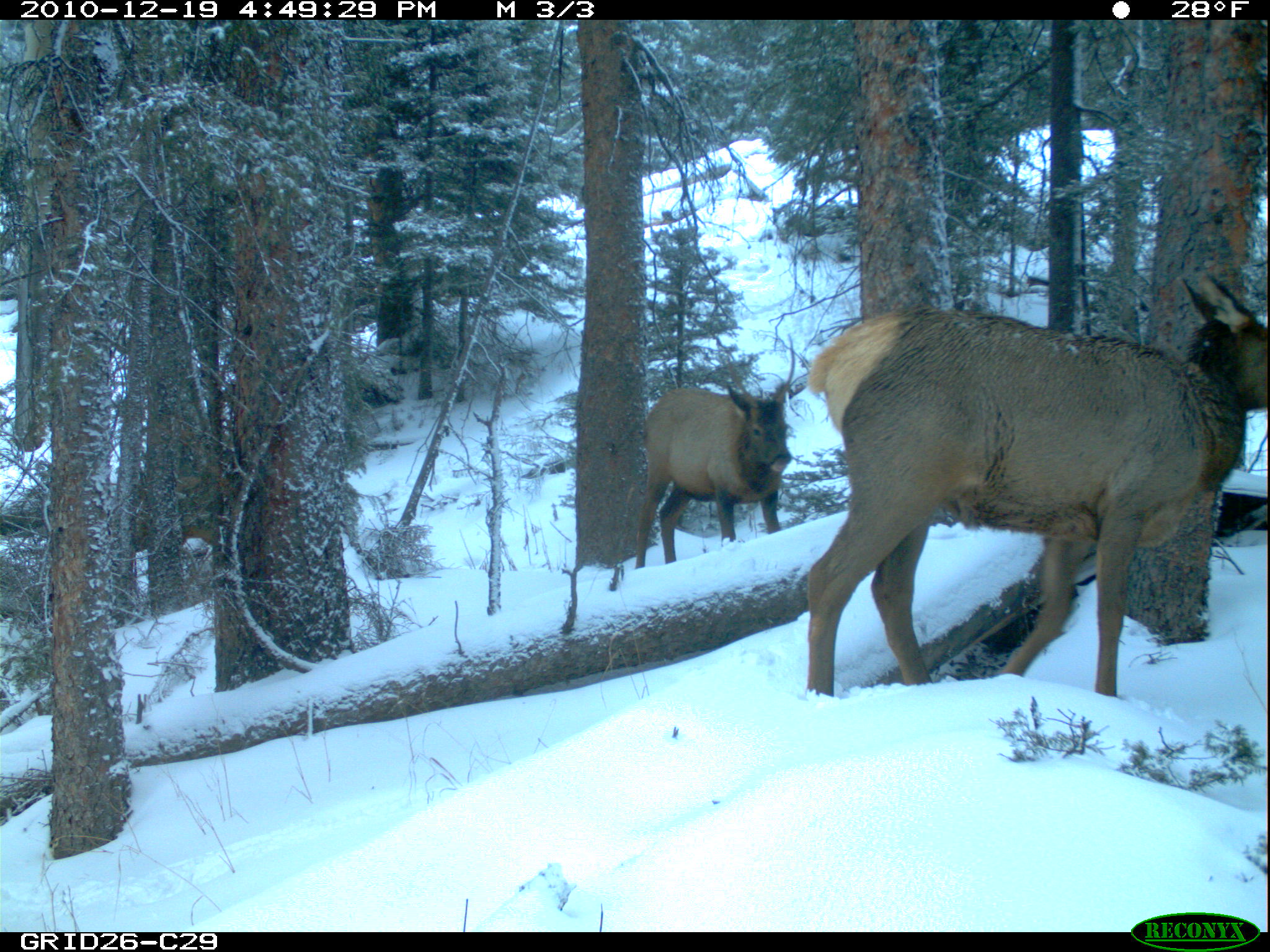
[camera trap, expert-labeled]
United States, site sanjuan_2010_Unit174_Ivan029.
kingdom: Animalia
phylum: Chordata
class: Mammalia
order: Artiodactyla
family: Cervidae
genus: Cervus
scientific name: Cervus elaphus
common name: red deer